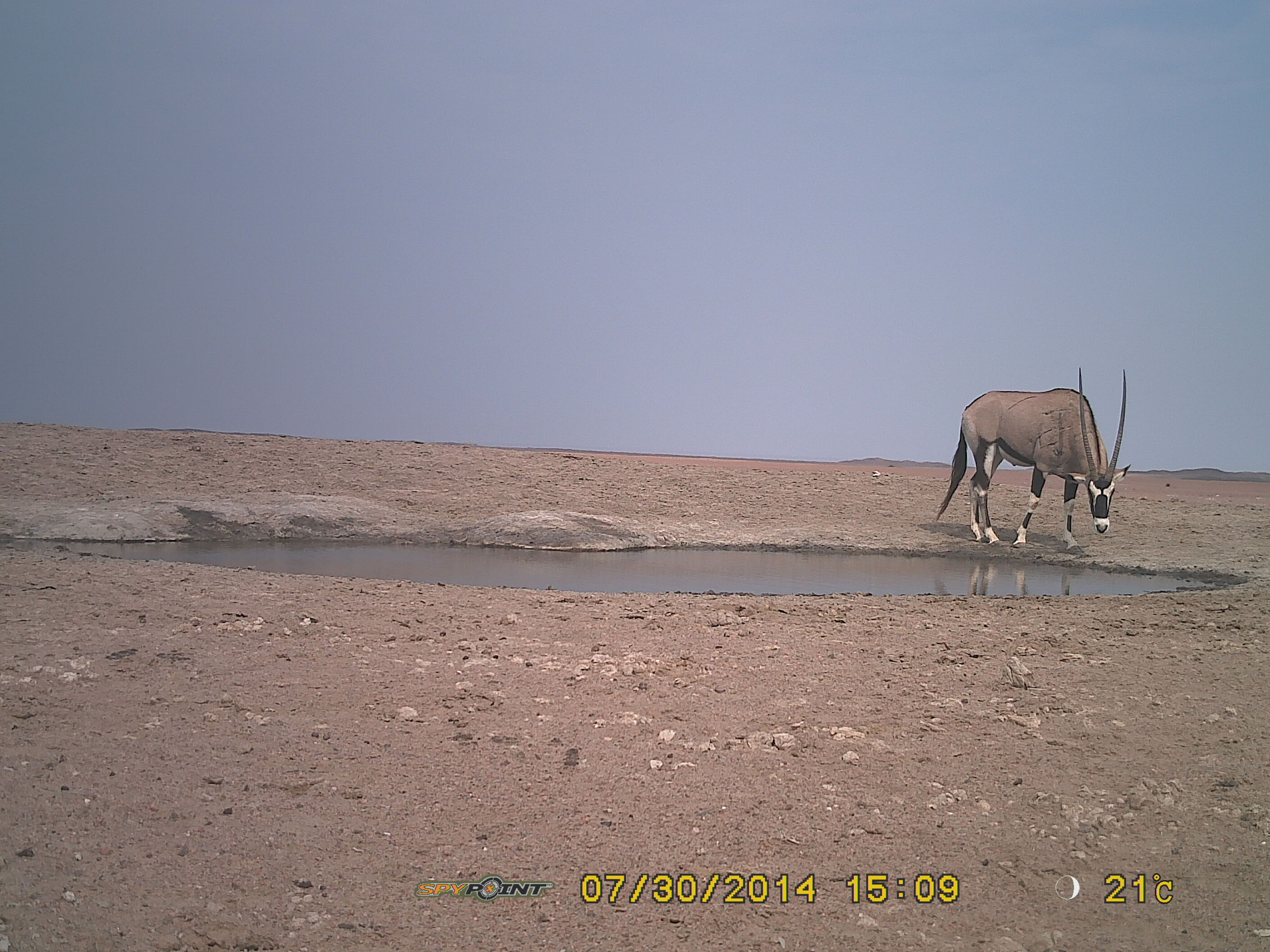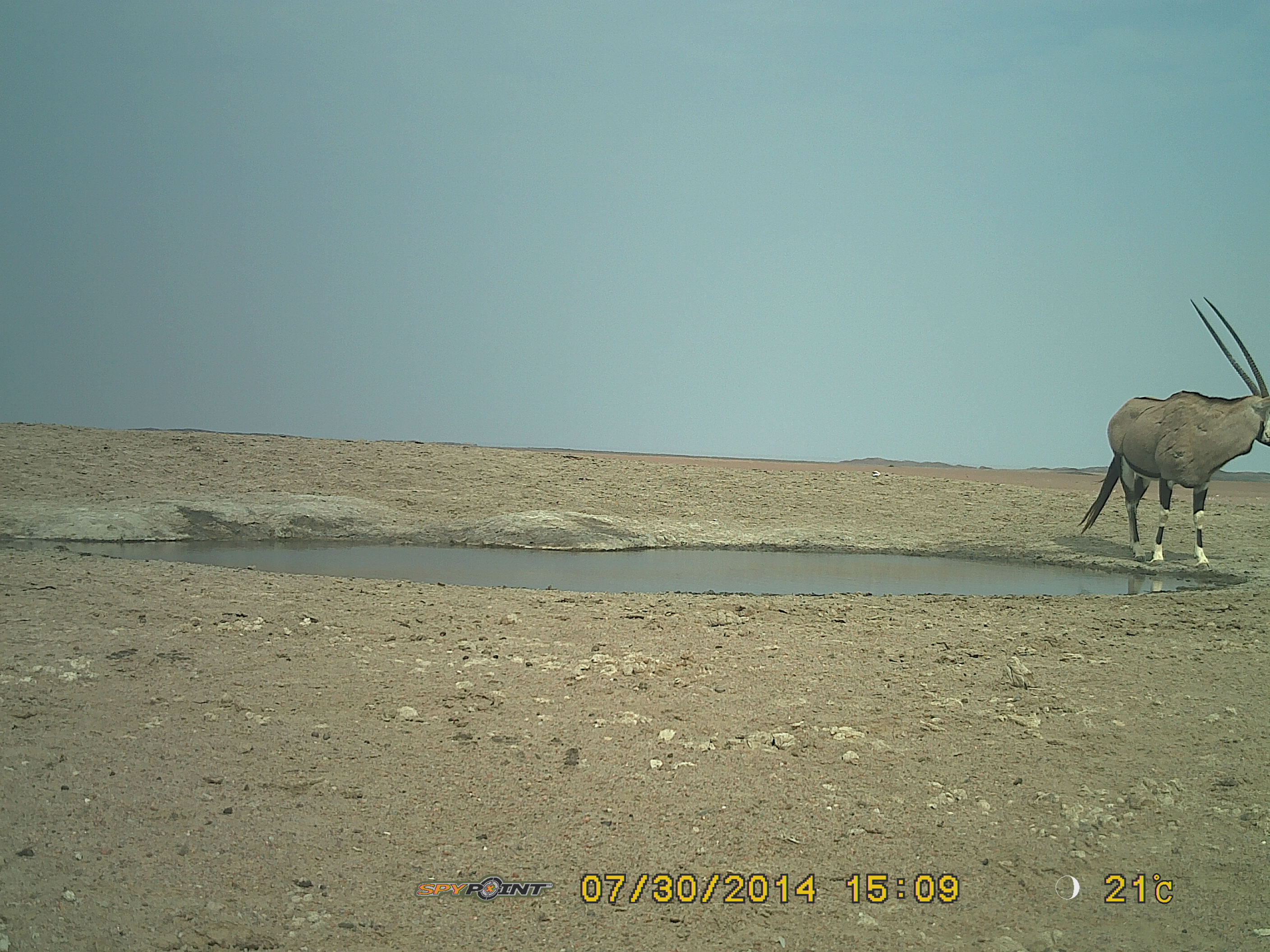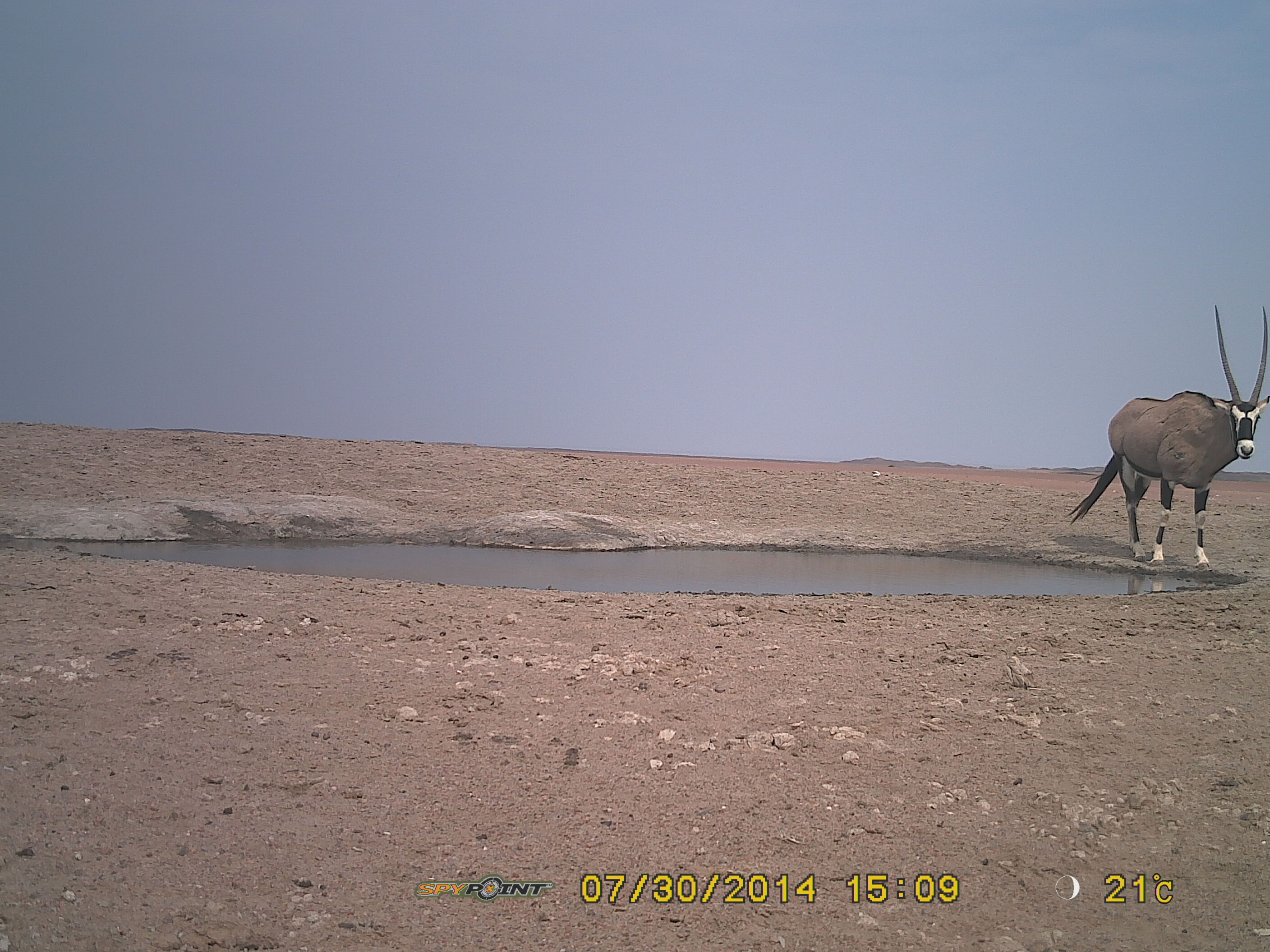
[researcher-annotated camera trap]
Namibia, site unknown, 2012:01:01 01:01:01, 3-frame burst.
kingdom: Animalia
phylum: Chordata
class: Mammalia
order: Artiodactyla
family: Bovidae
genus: Oryx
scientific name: Oryx gazella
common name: gemsbok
Oryx gazella (gemsbok).